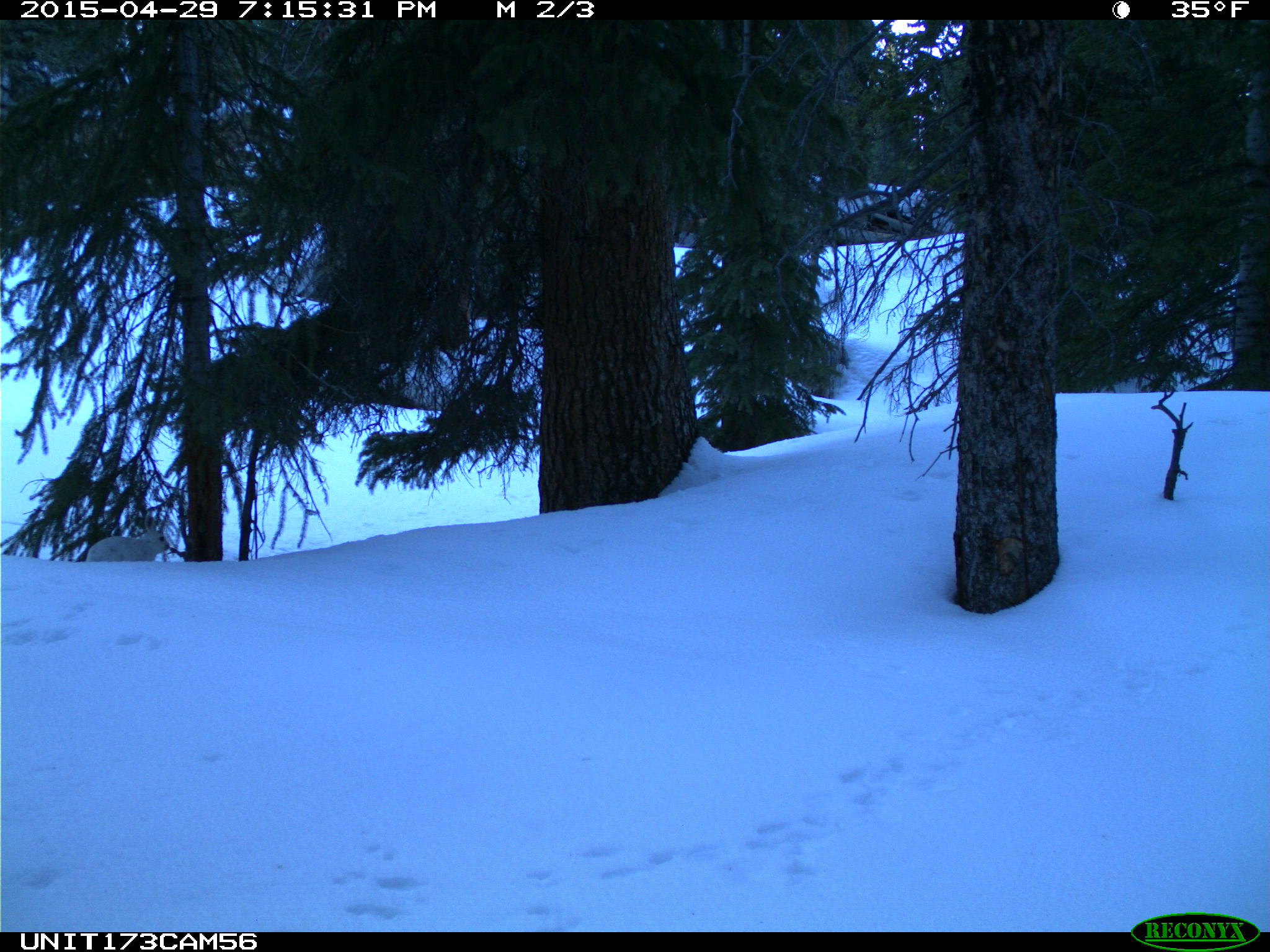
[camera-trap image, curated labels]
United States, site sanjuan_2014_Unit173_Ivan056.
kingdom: Animalia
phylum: Chordata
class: Mammalia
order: Lagomorpha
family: Leporidae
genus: Lepus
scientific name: Lepus americanus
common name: snowshoe hare